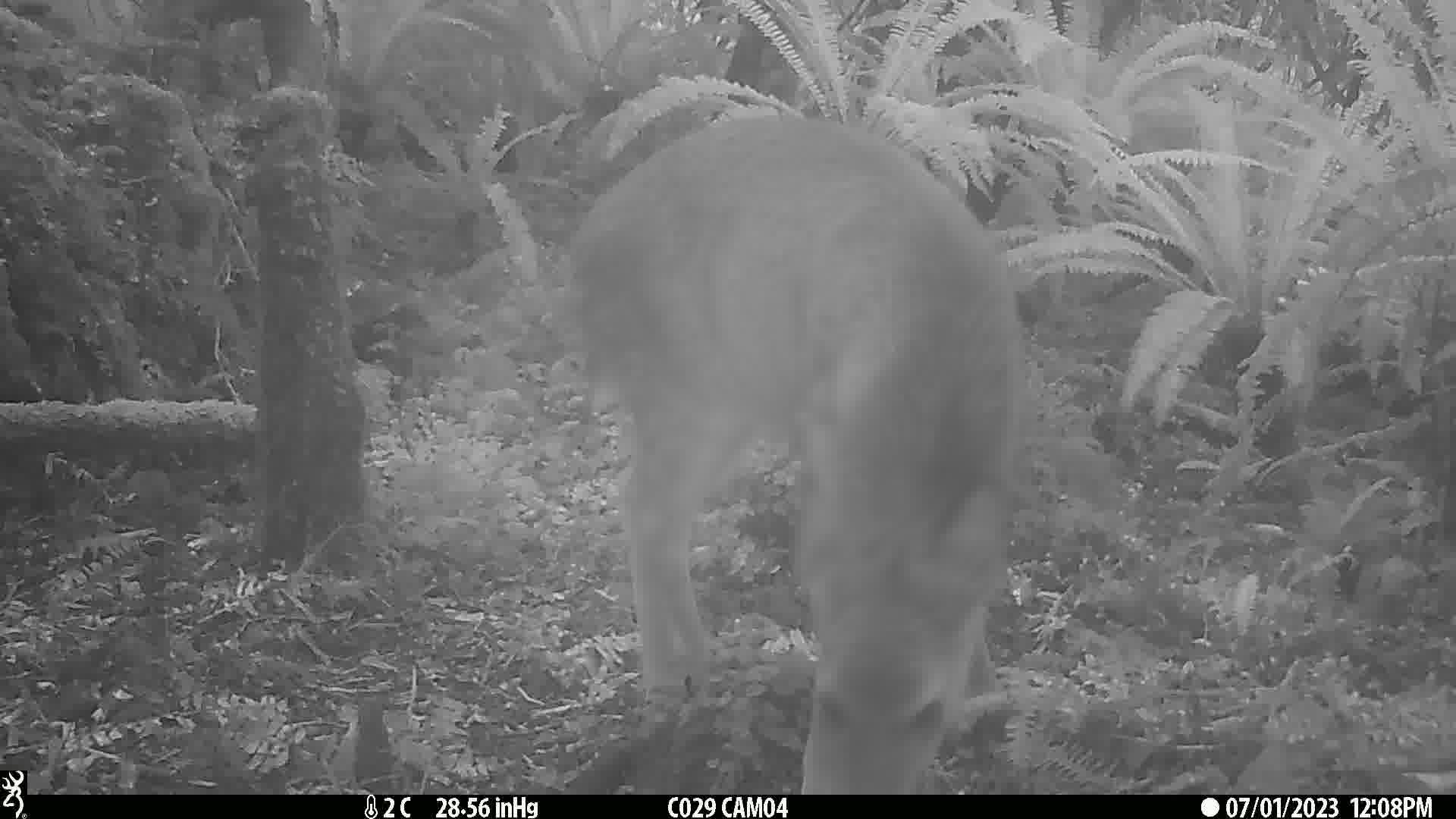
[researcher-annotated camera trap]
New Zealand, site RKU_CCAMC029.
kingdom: Animalia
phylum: Chordata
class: Mammalia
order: Artiodactyla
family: Cervidae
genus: Odocoileus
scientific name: Odocoileus virginianus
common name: white-tailed deer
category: white tailed deer